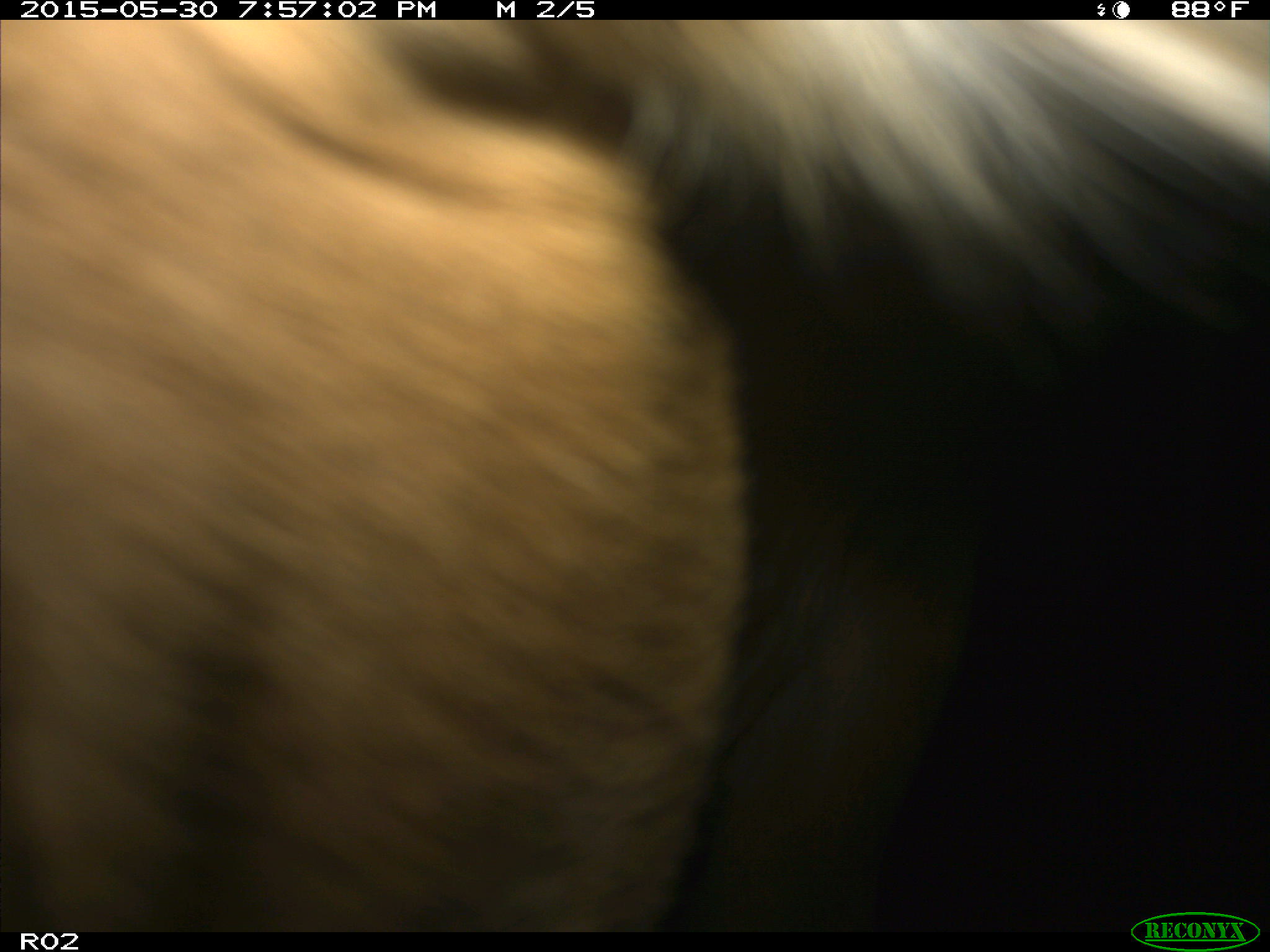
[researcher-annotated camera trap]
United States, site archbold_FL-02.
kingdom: Animalia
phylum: Chordata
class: Mammalia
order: Artiodactyla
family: Bovidae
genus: Bos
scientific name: Bos taurus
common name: domestic cow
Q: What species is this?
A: Bos taurus (domestic cow).